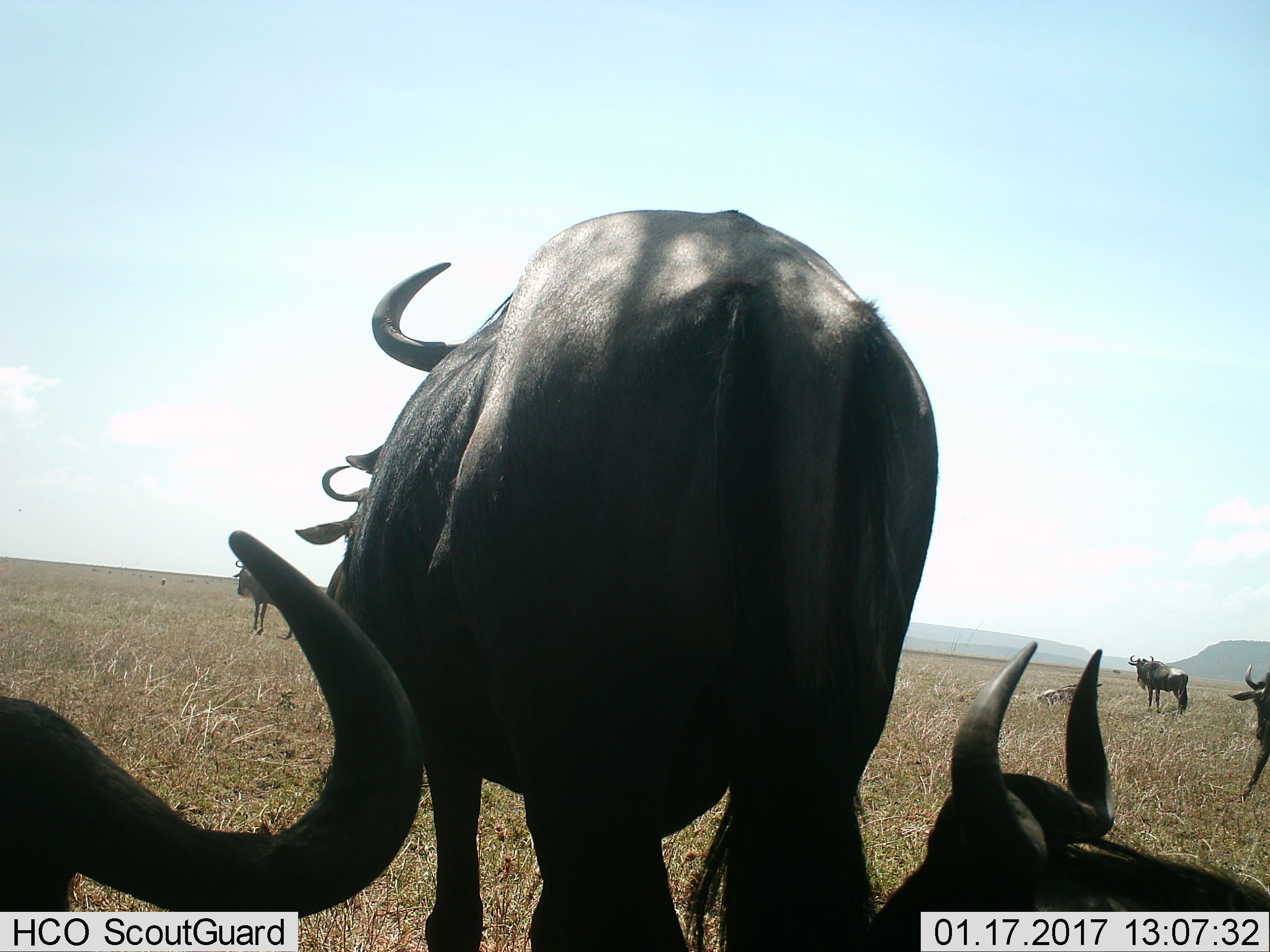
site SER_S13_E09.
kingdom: Animalia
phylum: Chordata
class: Mammalia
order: Artiodactyla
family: Bovidae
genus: Connochaetes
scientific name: Connochaetes taurinus taurinus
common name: blue wildebeest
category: wildebeestblue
Wildebeestblue (blue wildebeest) (Connochaetes taurinus taurinus), count 7. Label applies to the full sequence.